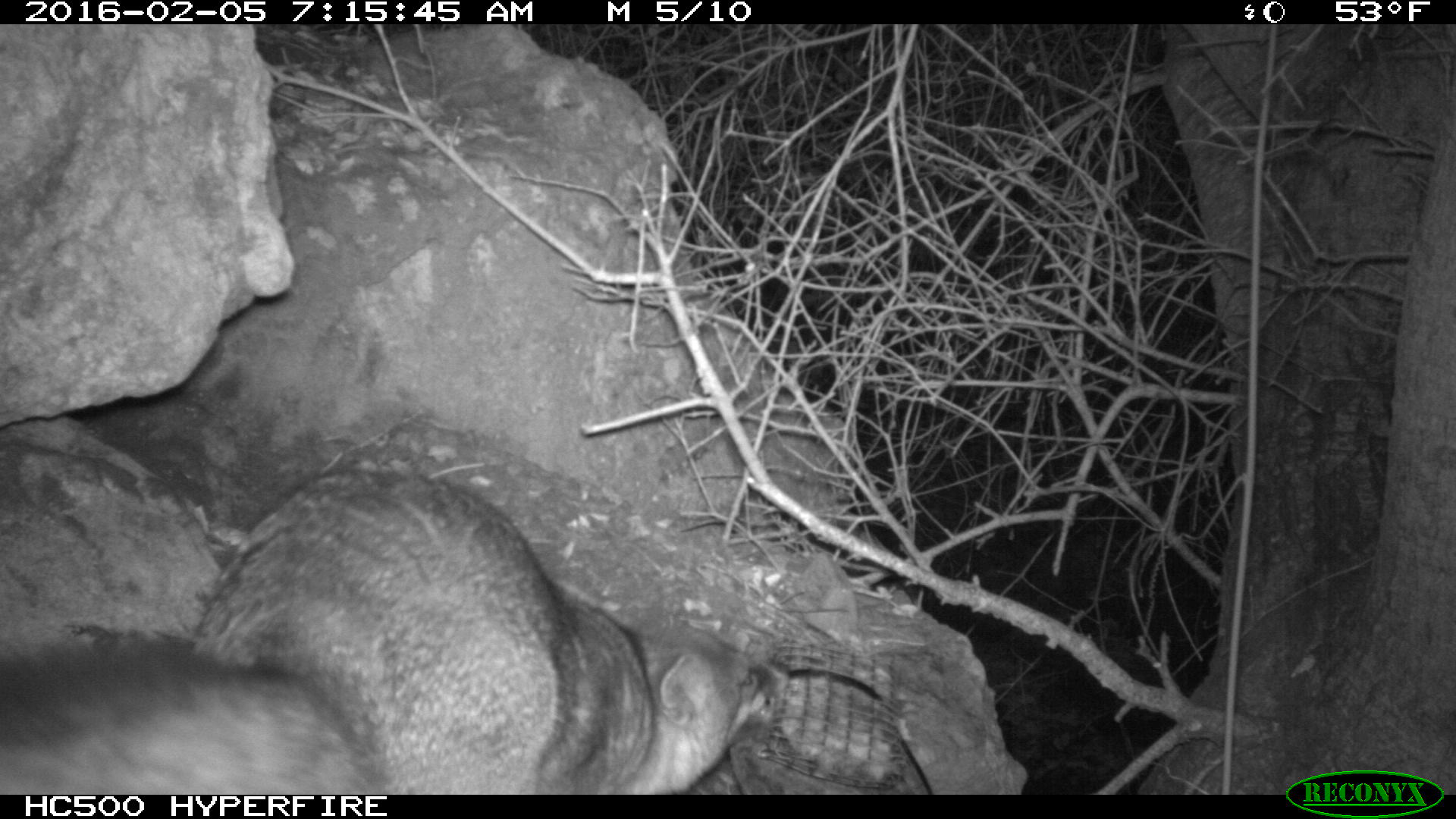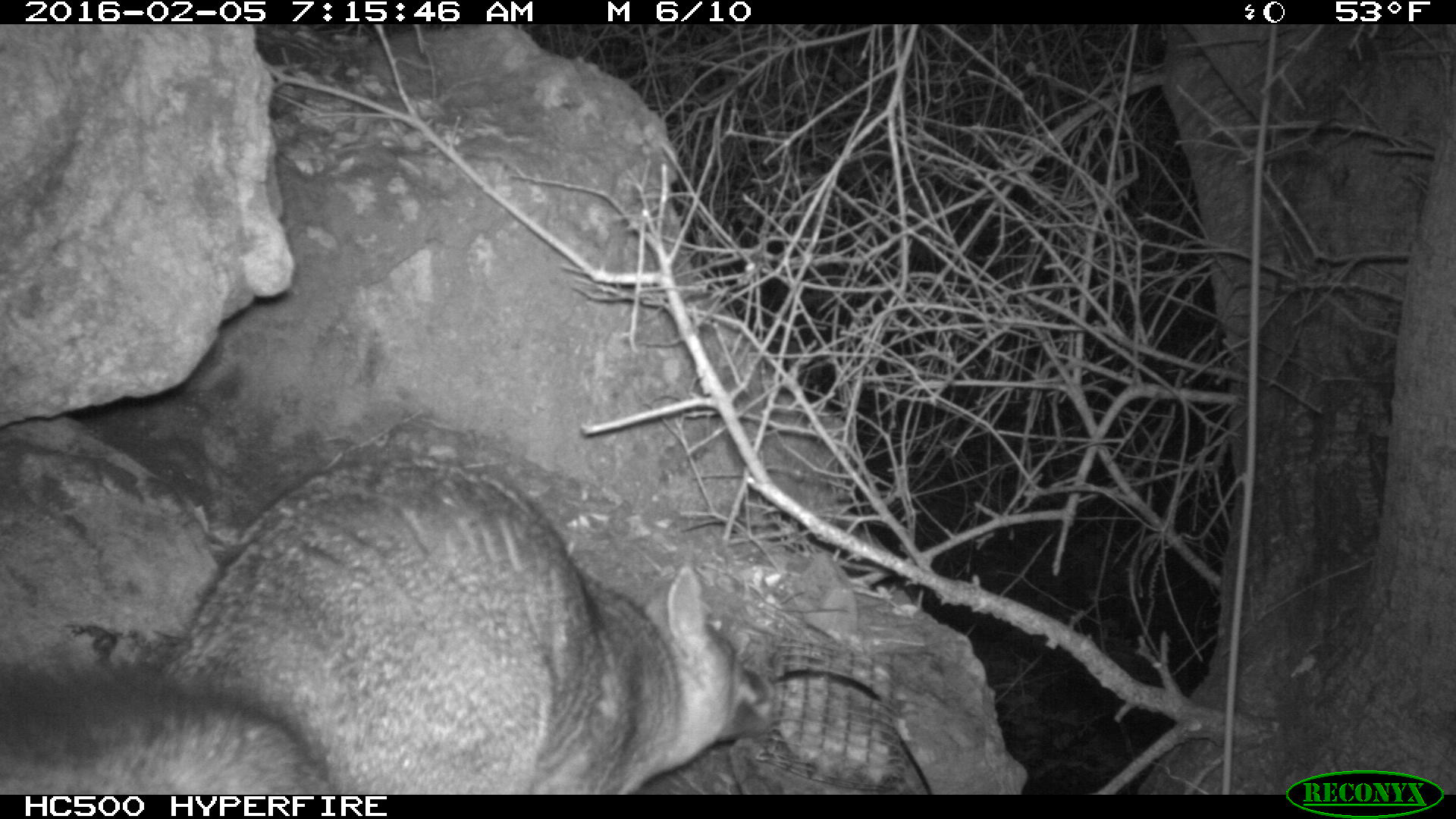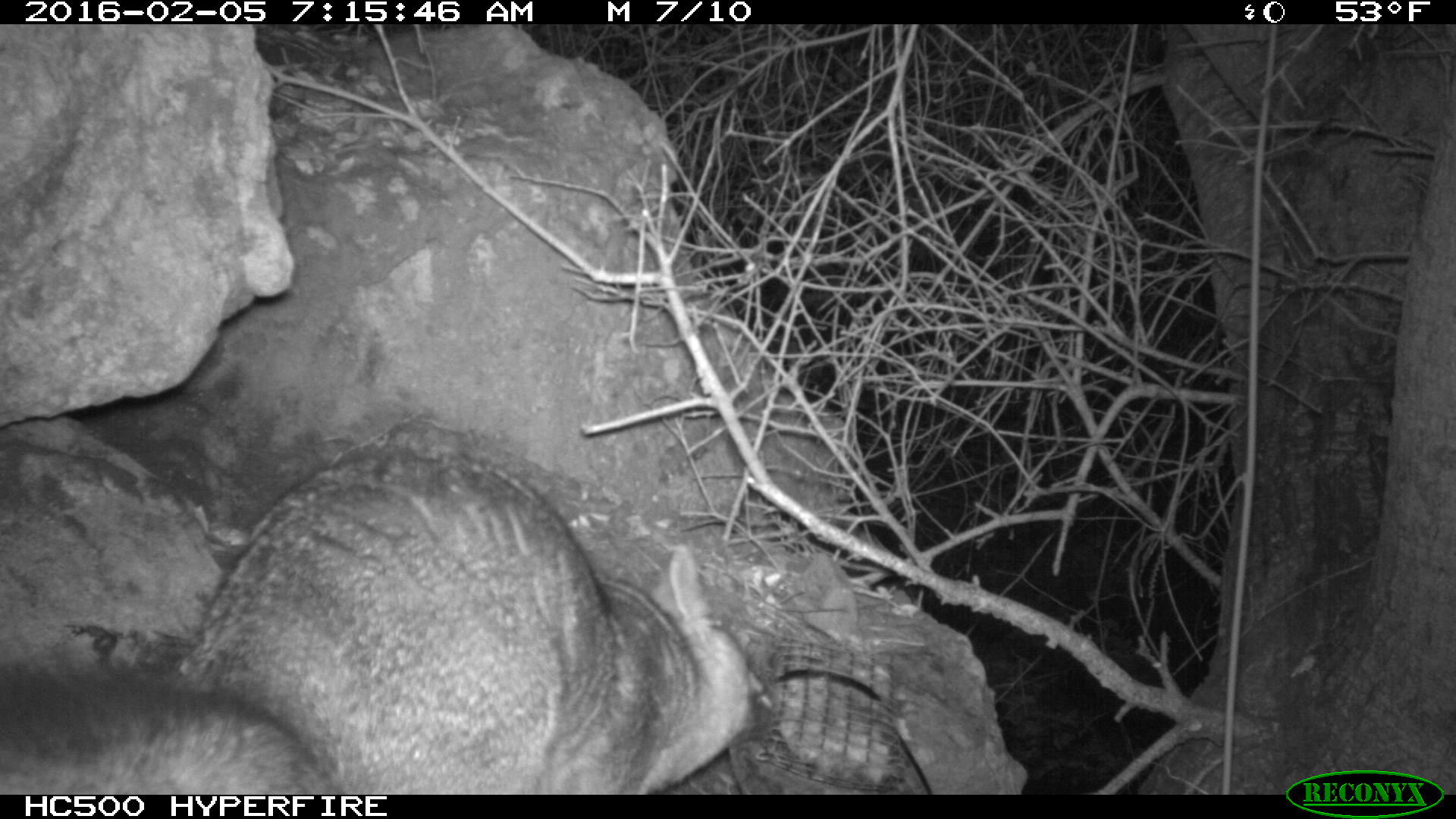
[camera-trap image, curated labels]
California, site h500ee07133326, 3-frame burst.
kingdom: Animalia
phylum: Chordata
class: Mammalia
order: Carnivora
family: Canidae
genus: Urocyon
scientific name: Urocyon littoralis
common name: island fox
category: fox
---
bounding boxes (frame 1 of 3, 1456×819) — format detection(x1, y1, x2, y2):
fox: detection(0, 463, 786, 792)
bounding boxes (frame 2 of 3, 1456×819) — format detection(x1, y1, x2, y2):
fox: detection(1, 453, 776, 793)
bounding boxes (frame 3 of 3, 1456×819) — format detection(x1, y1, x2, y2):
fox: detection(0, 450, 778, 792)